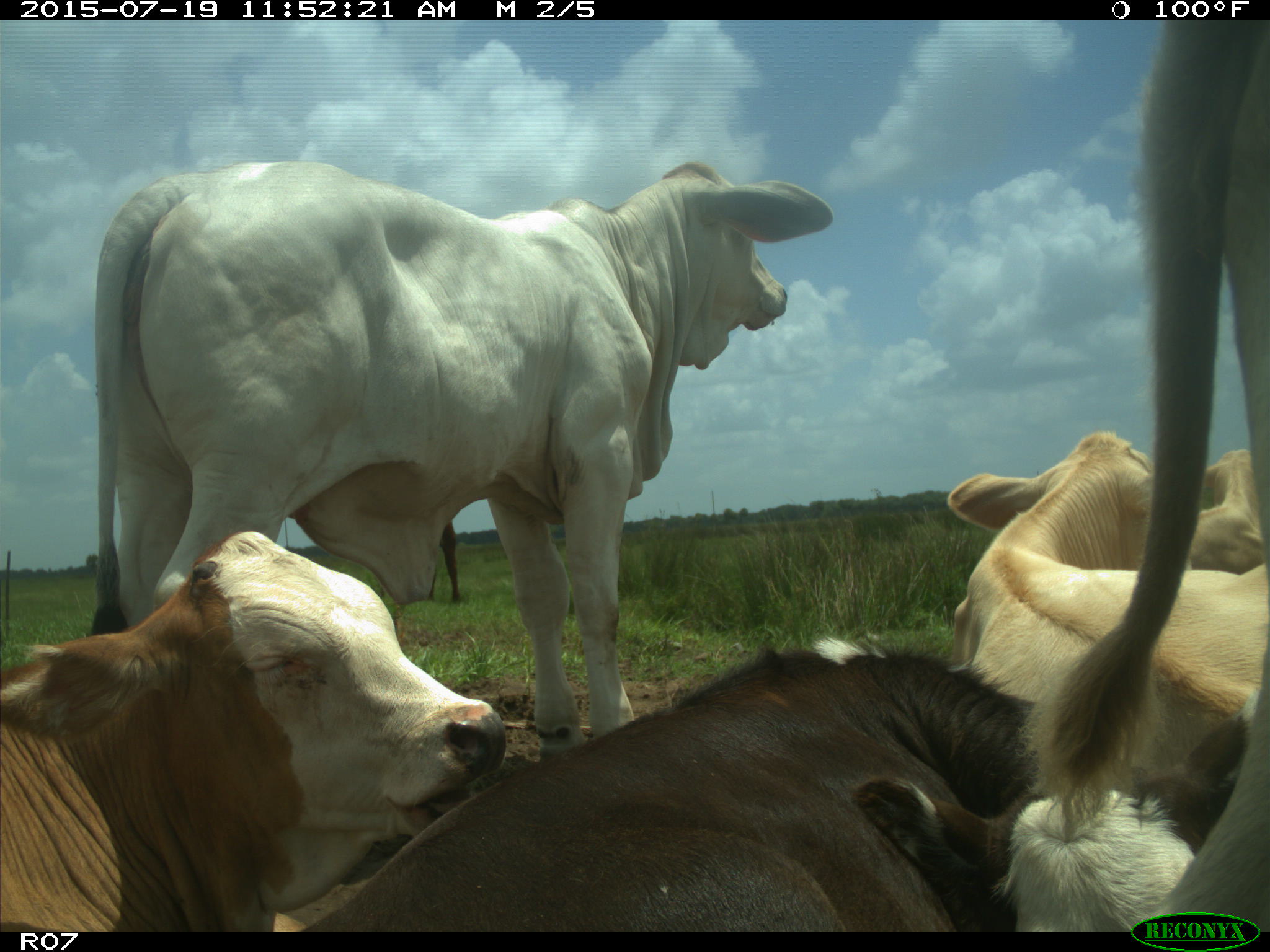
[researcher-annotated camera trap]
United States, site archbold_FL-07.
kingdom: Animalia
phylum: Chordata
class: Mammalia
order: Artiodactyla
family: Bovidae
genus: Bos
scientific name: Bos taurus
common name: domestic cow